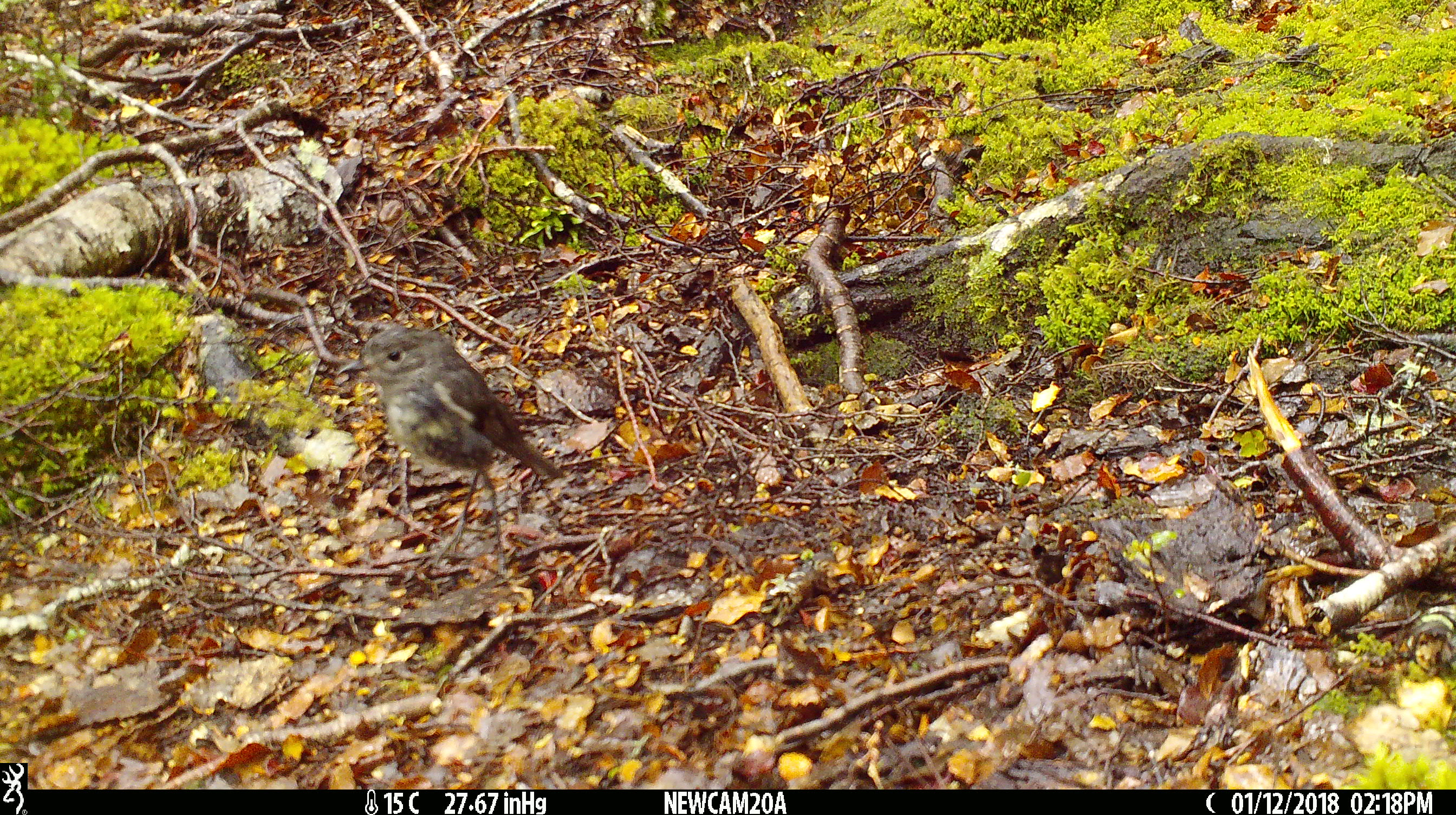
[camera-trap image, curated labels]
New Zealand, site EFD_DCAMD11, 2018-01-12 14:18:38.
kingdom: Animalia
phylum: Chordata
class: Aves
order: Passeriformes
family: Petroicidae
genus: Petroica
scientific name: Petroica australis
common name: new zealand robin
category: robin